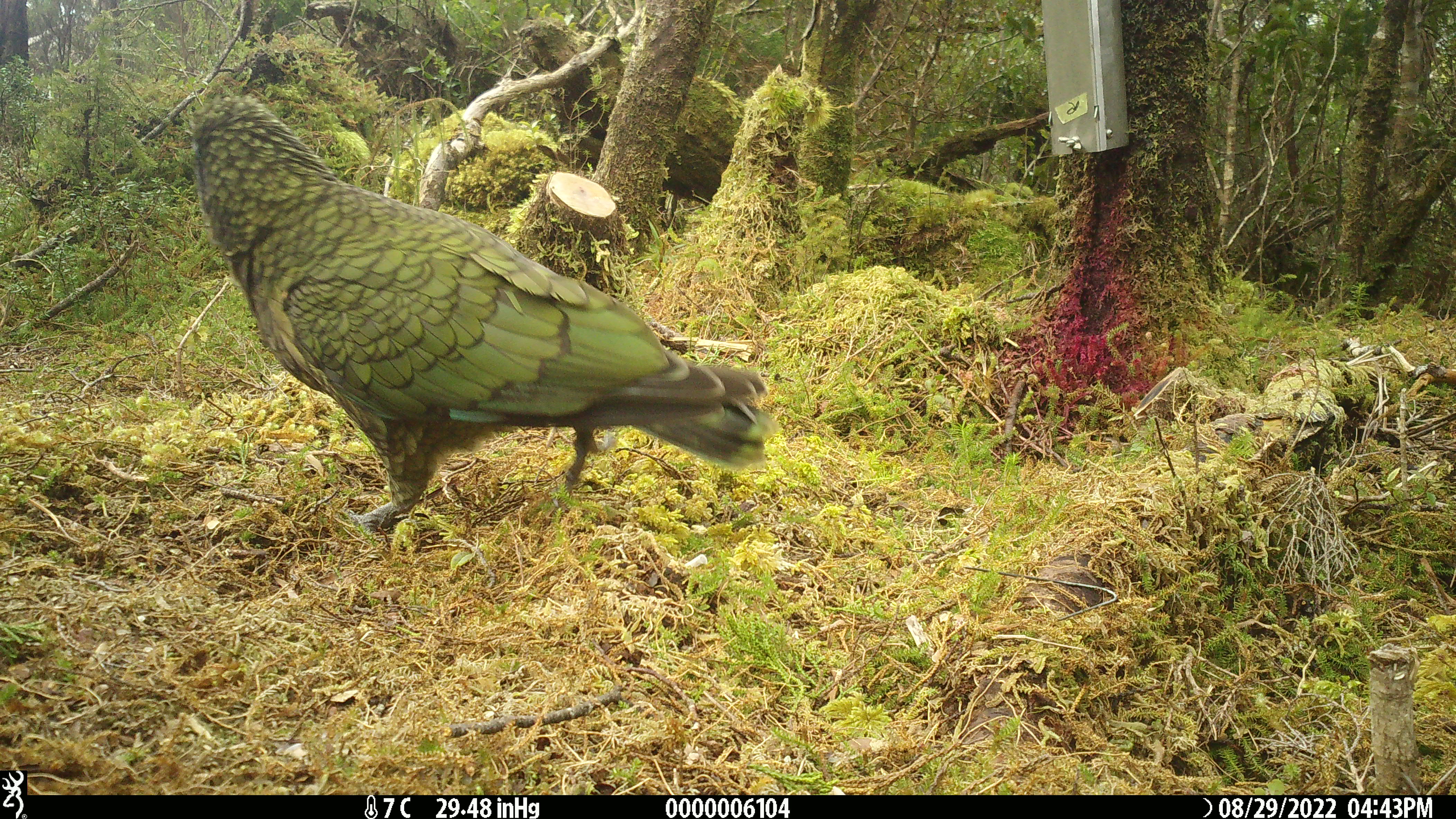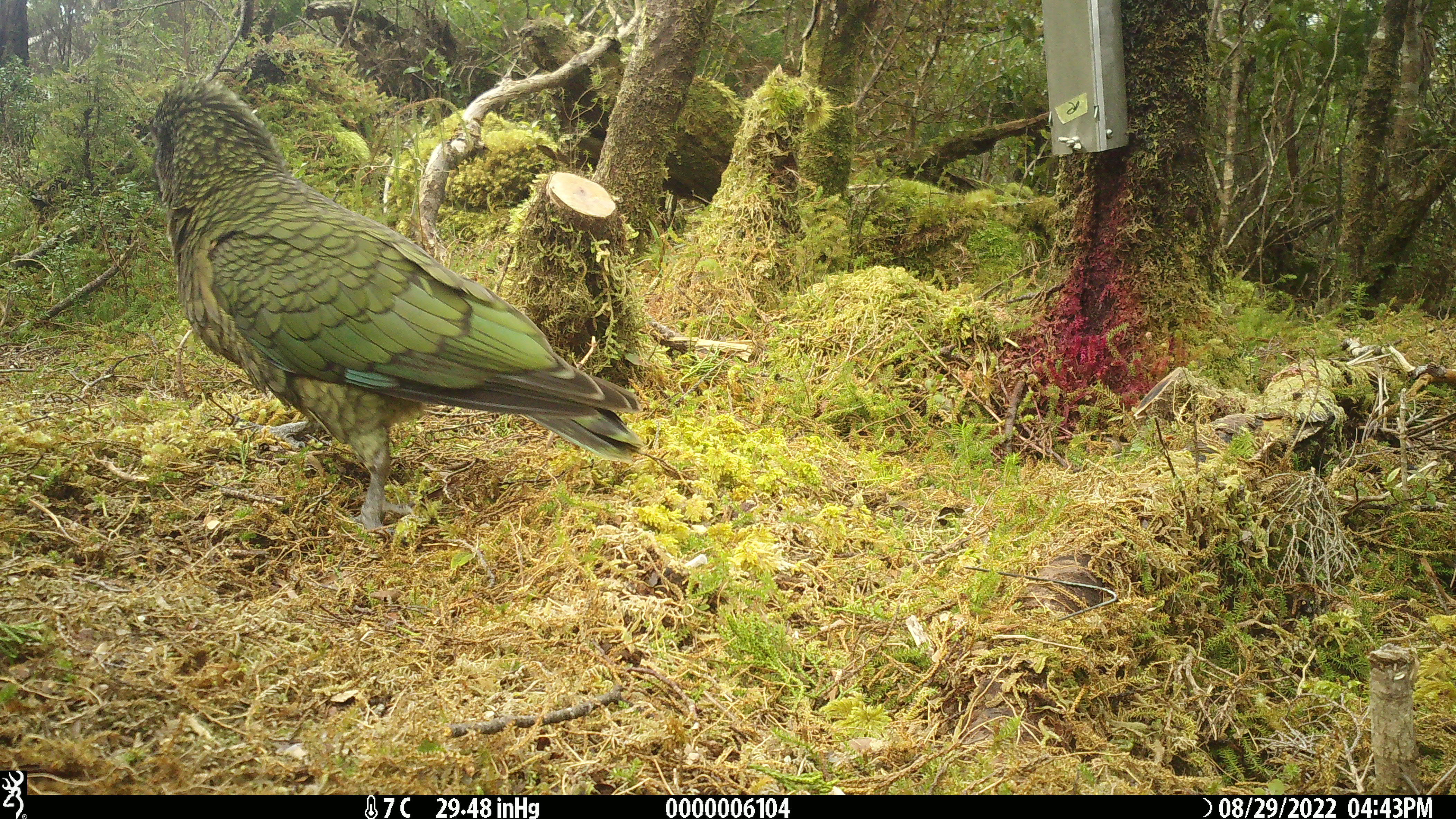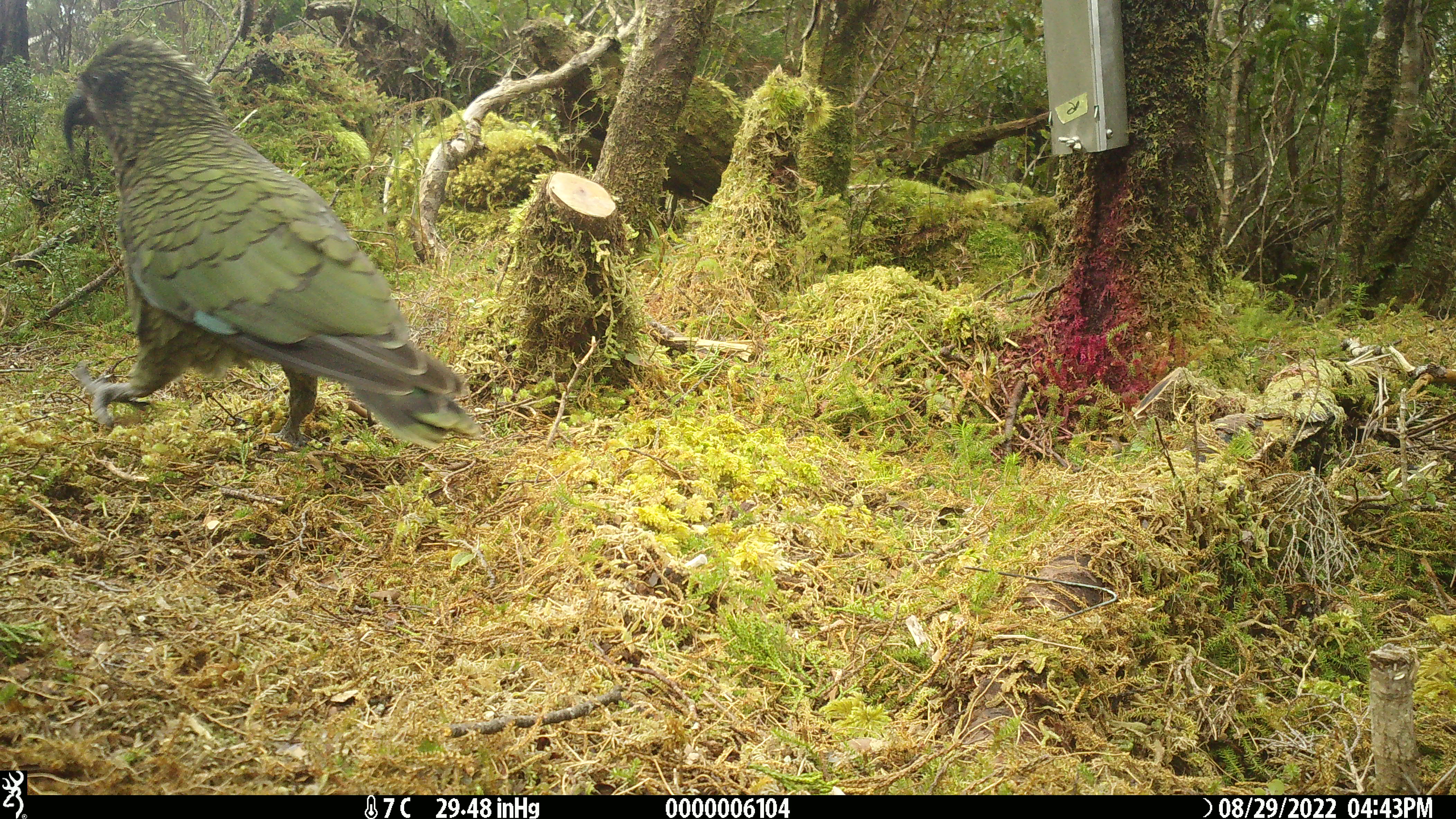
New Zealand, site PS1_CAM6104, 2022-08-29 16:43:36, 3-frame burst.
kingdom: Animalia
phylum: Chordata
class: Aves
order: Psittaciformes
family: Strigopidae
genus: Nestor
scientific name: Nestor notabilis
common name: kea